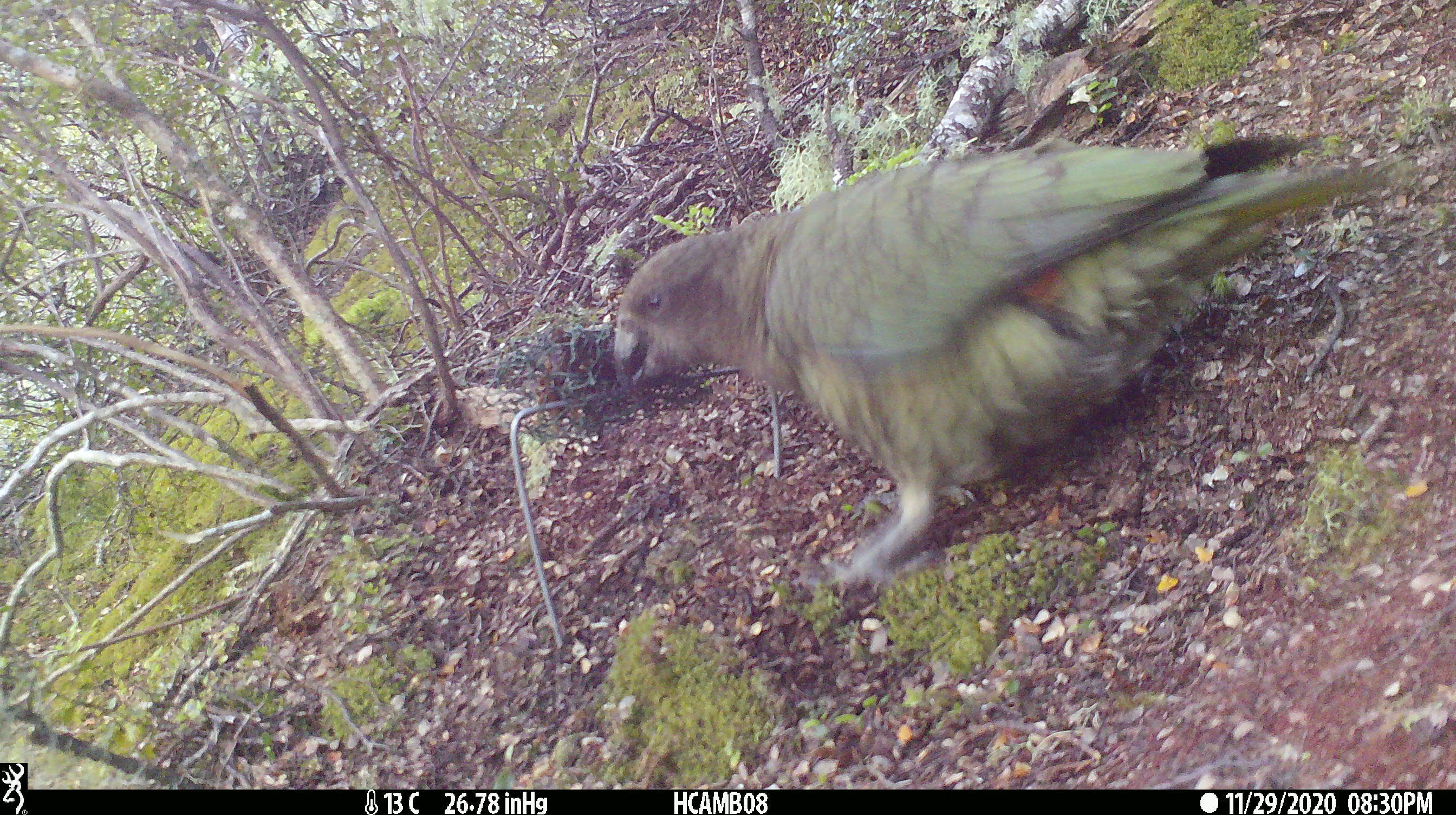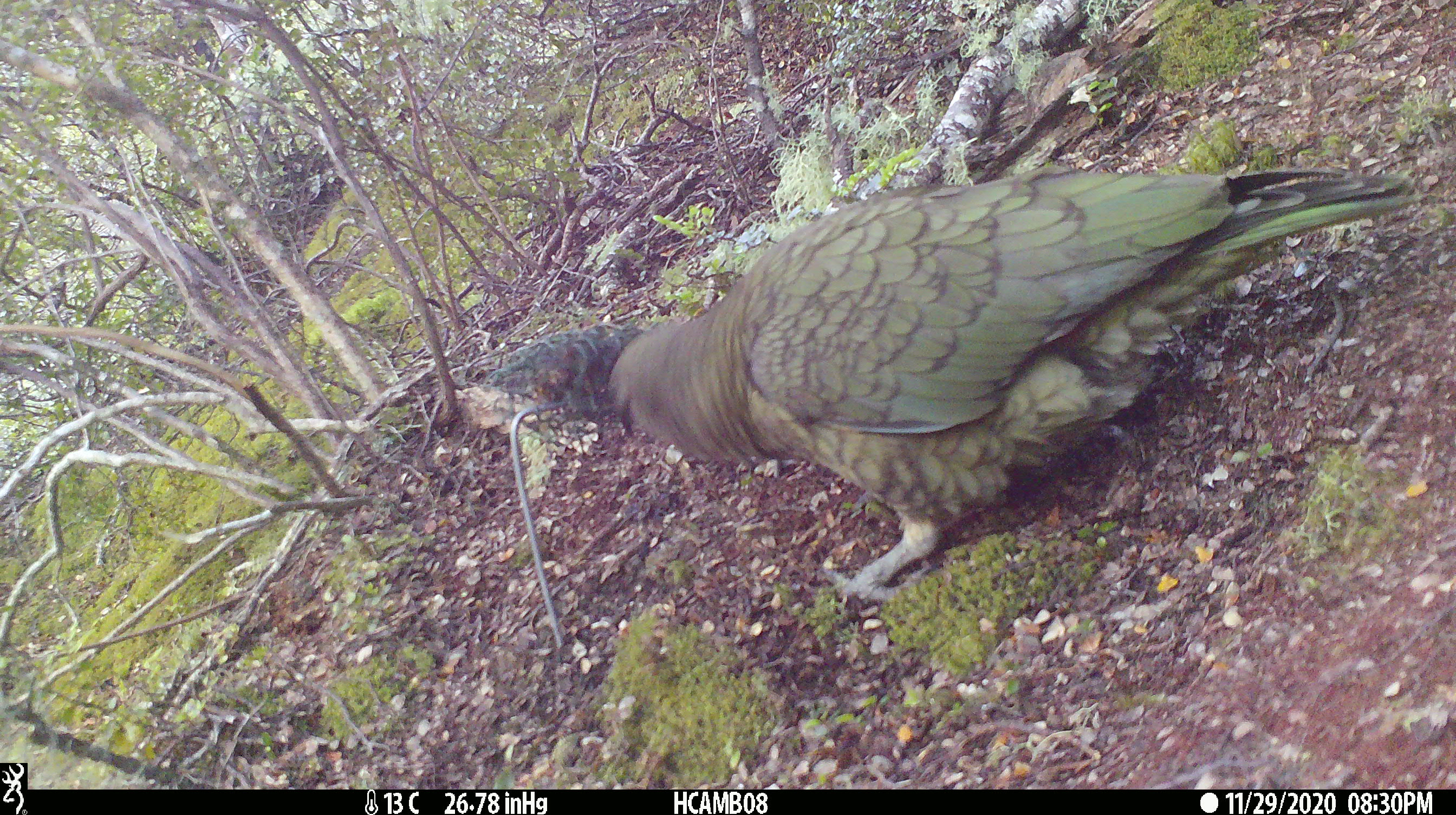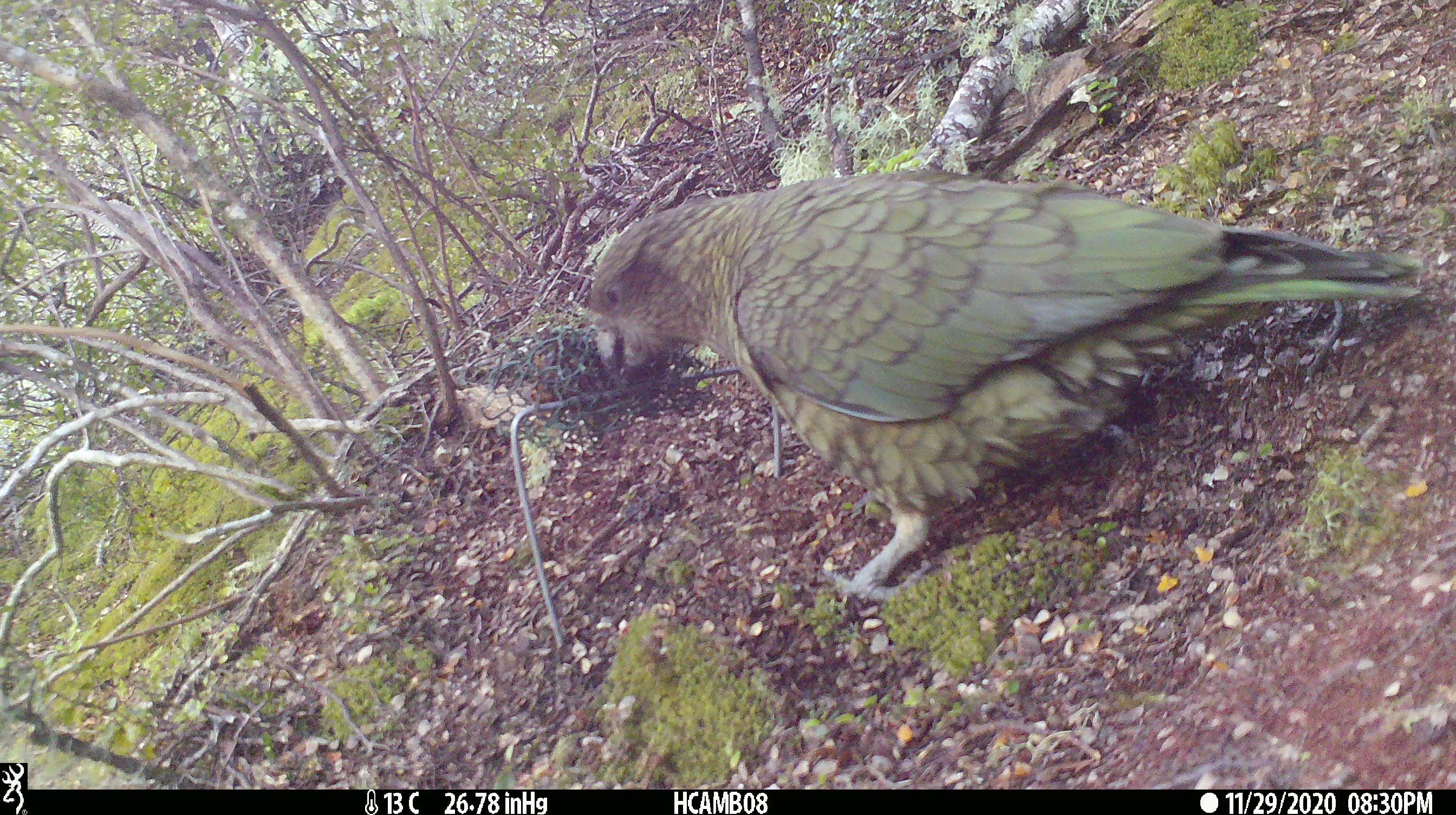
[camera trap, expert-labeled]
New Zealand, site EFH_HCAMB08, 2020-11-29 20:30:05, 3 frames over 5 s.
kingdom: Animalia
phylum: Chordata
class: Aves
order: Psittaciformes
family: Strigopidae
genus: Nestor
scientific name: Nestor notabilis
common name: kea